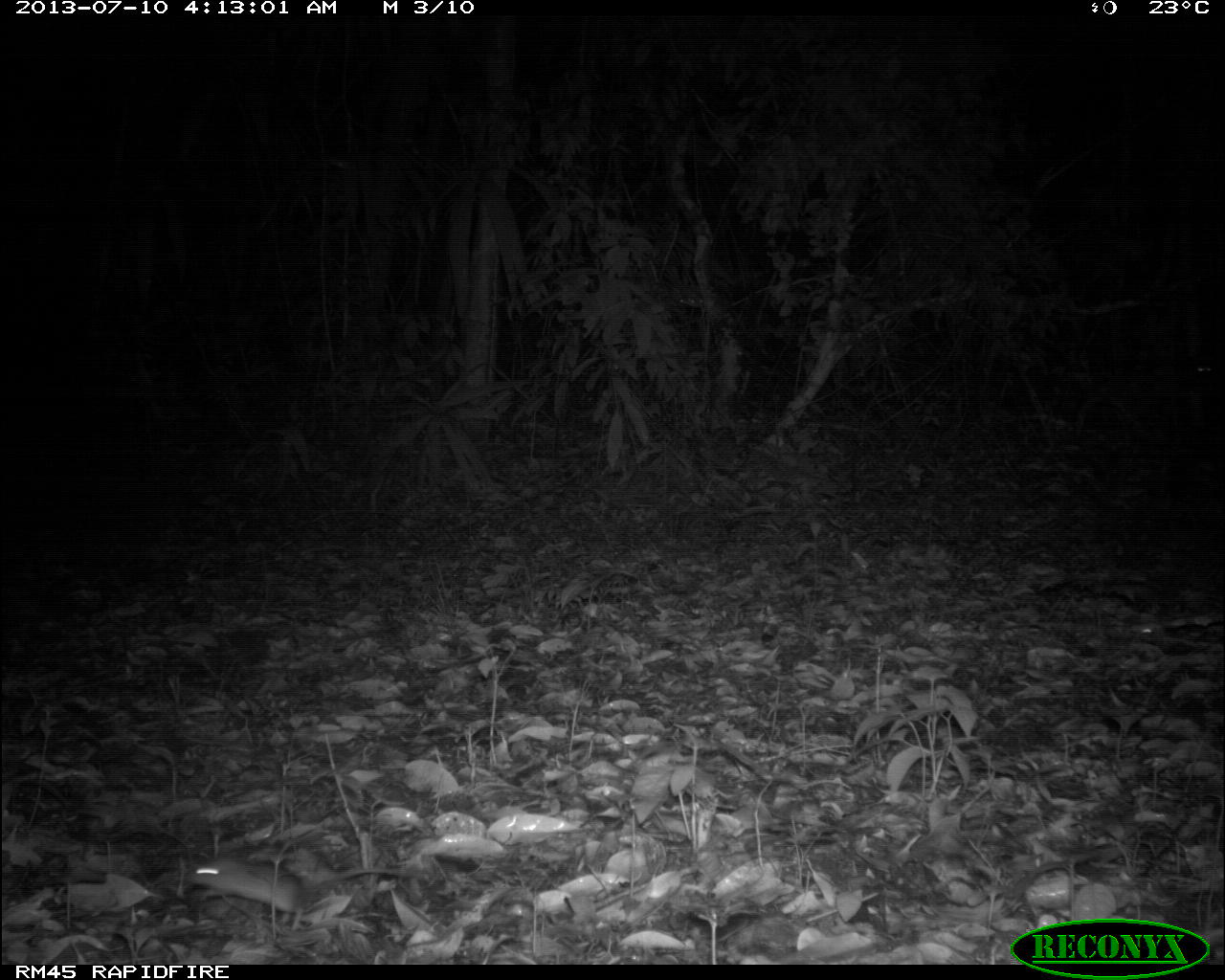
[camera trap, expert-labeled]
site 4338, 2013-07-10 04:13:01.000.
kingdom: Animalia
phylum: Chordata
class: Mammalia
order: Rodentia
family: Cricetidae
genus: Peromyscus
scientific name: Peromyscus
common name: deermice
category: peromyscus sp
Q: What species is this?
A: Peromyscus sp (deermice) (Peromyscus).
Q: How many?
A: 1.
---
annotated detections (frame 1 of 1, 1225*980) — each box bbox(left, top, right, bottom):
peromyscus sp: bbox(182, 853, 428, 916)